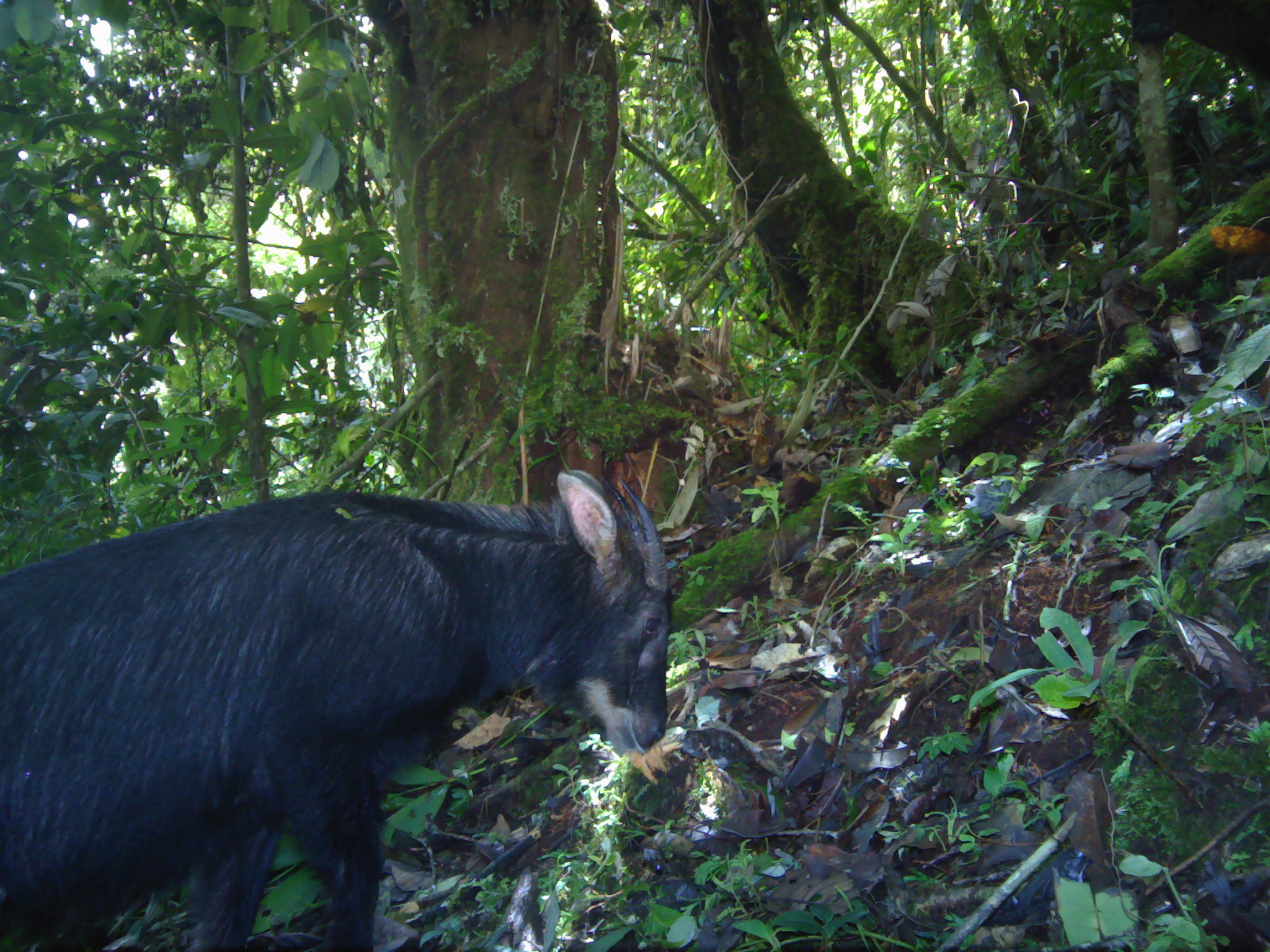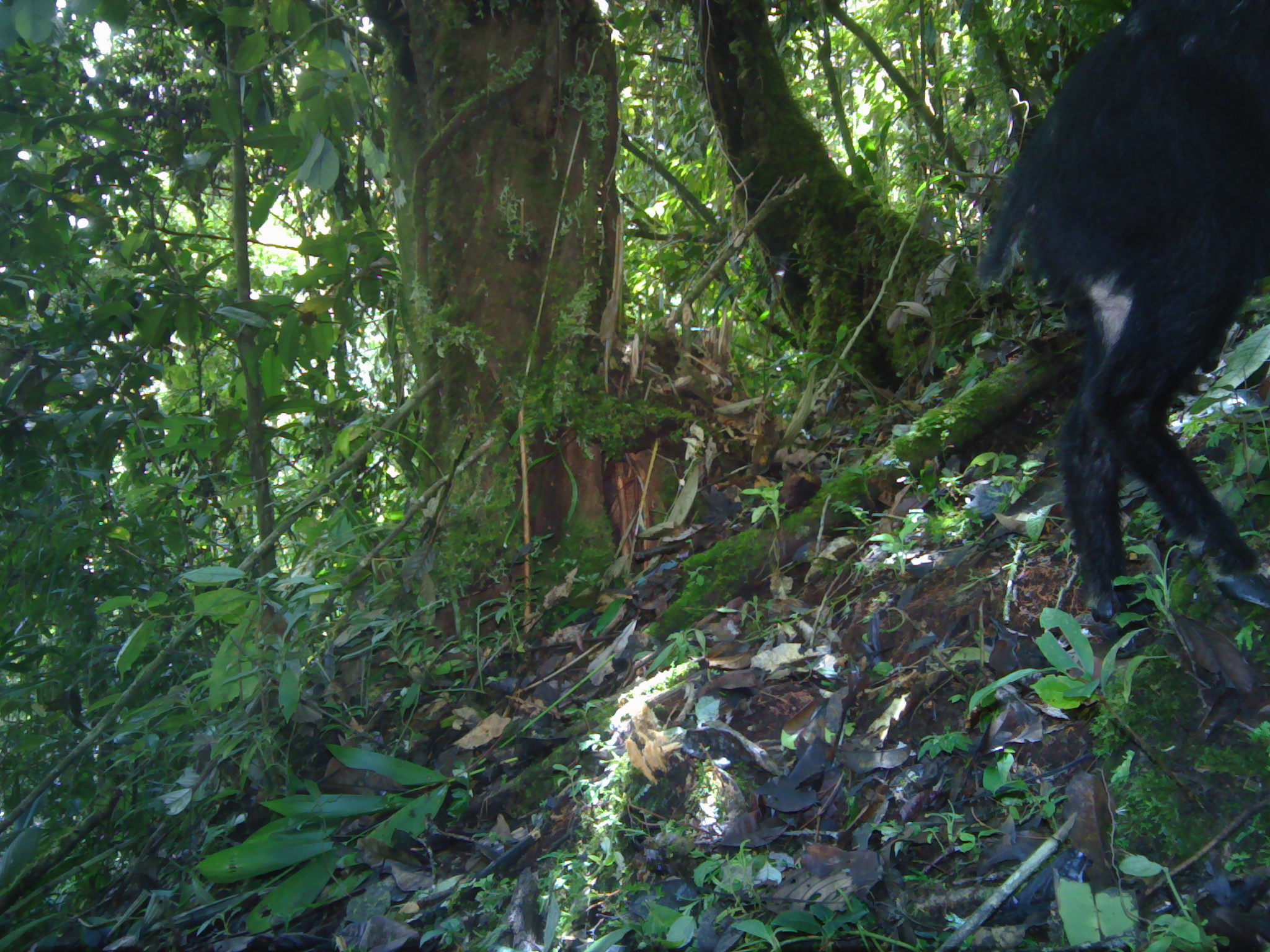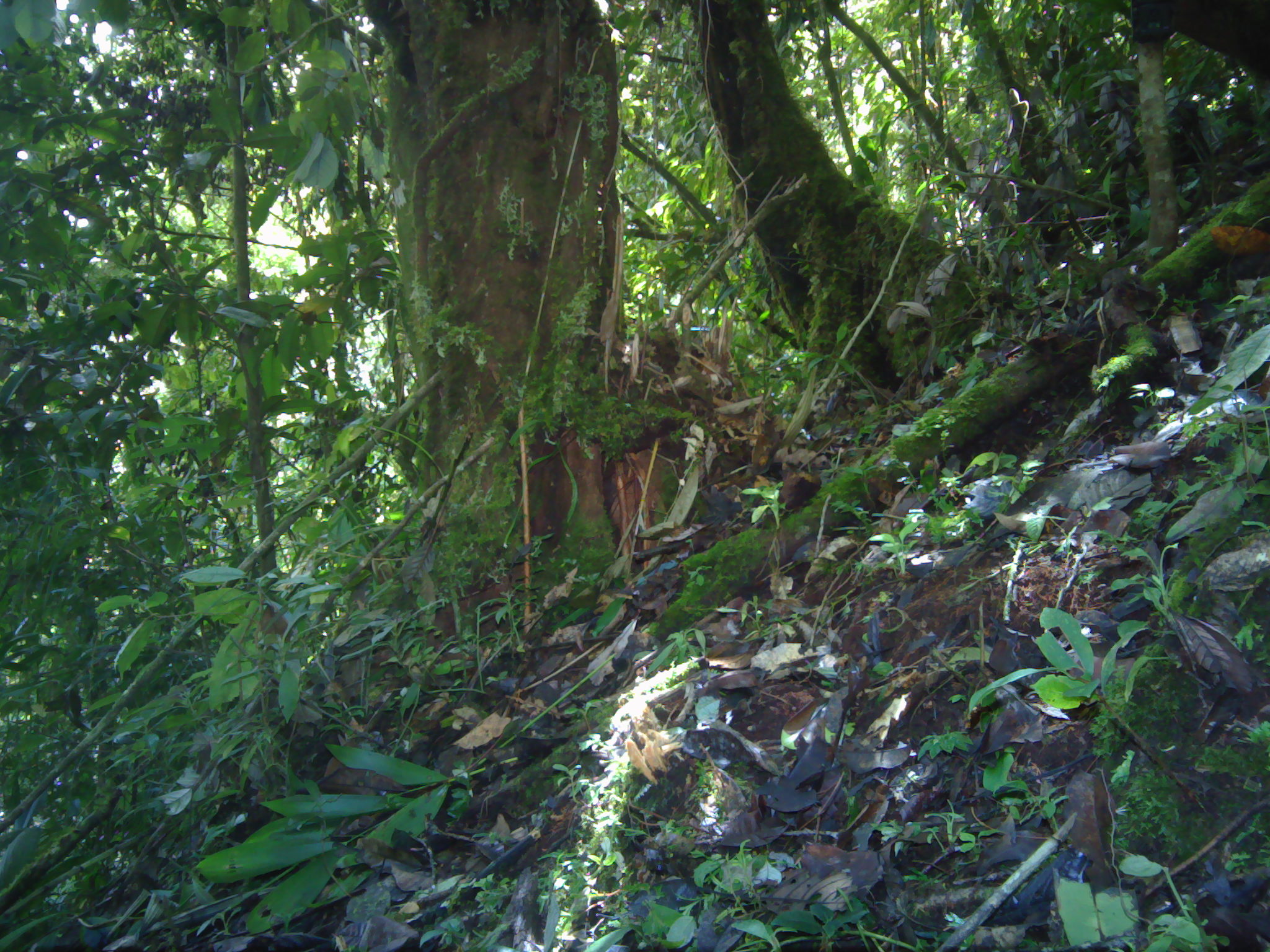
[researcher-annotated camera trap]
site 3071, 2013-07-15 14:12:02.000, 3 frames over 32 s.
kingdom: Animalia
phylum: Chordata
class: Mammalia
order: Artiodactyla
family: Bovidae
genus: Capricornis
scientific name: Capricornis sumatraensis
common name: southern serow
Capricornis sumatraensis (southern serow), count 1.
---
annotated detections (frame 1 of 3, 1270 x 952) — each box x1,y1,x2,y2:
capricornis sumatraensis: 0,468,671,949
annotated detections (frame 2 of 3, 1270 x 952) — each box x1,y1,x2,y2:
capricornis sumatraensis: 975,4,1270,654